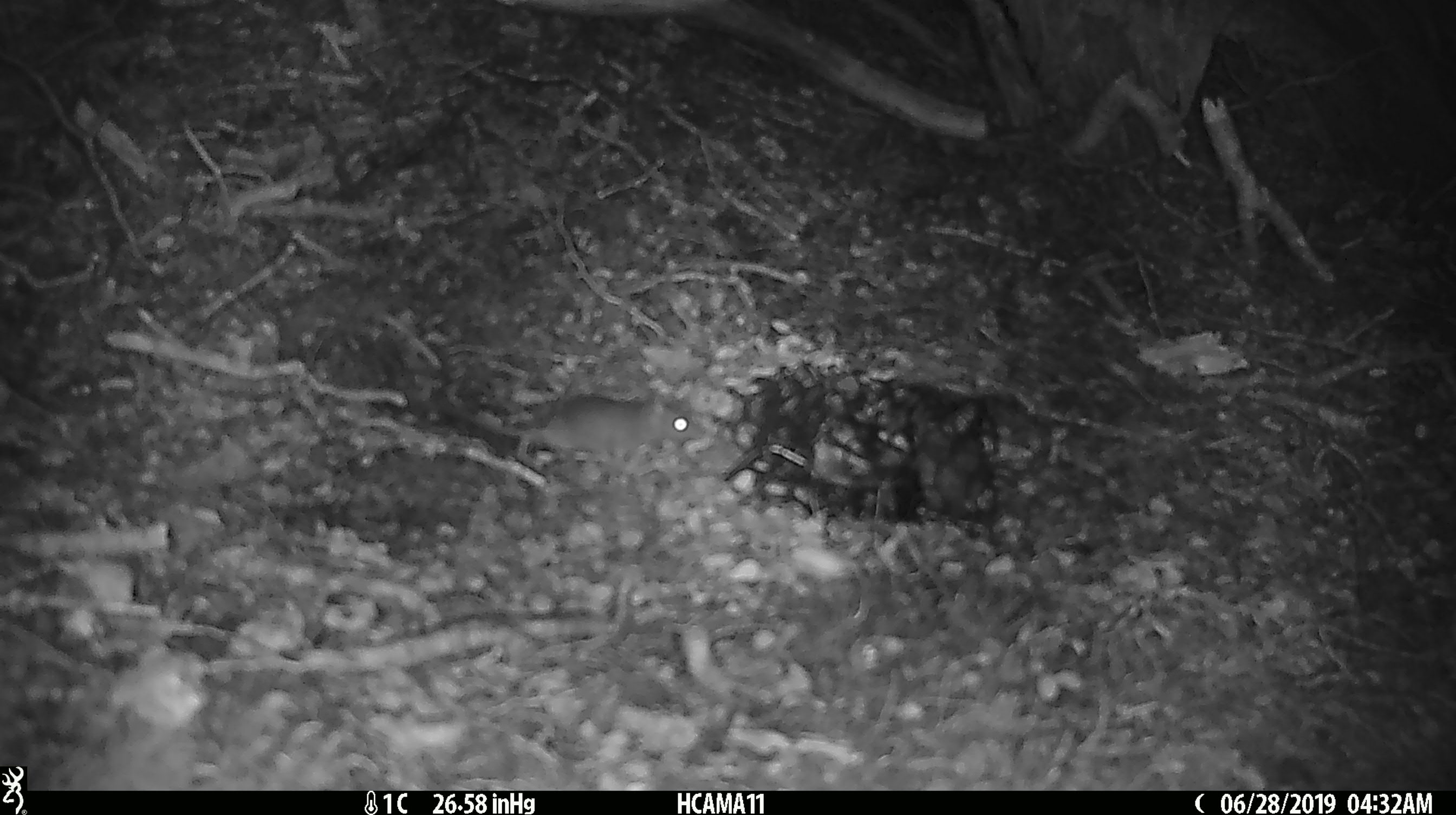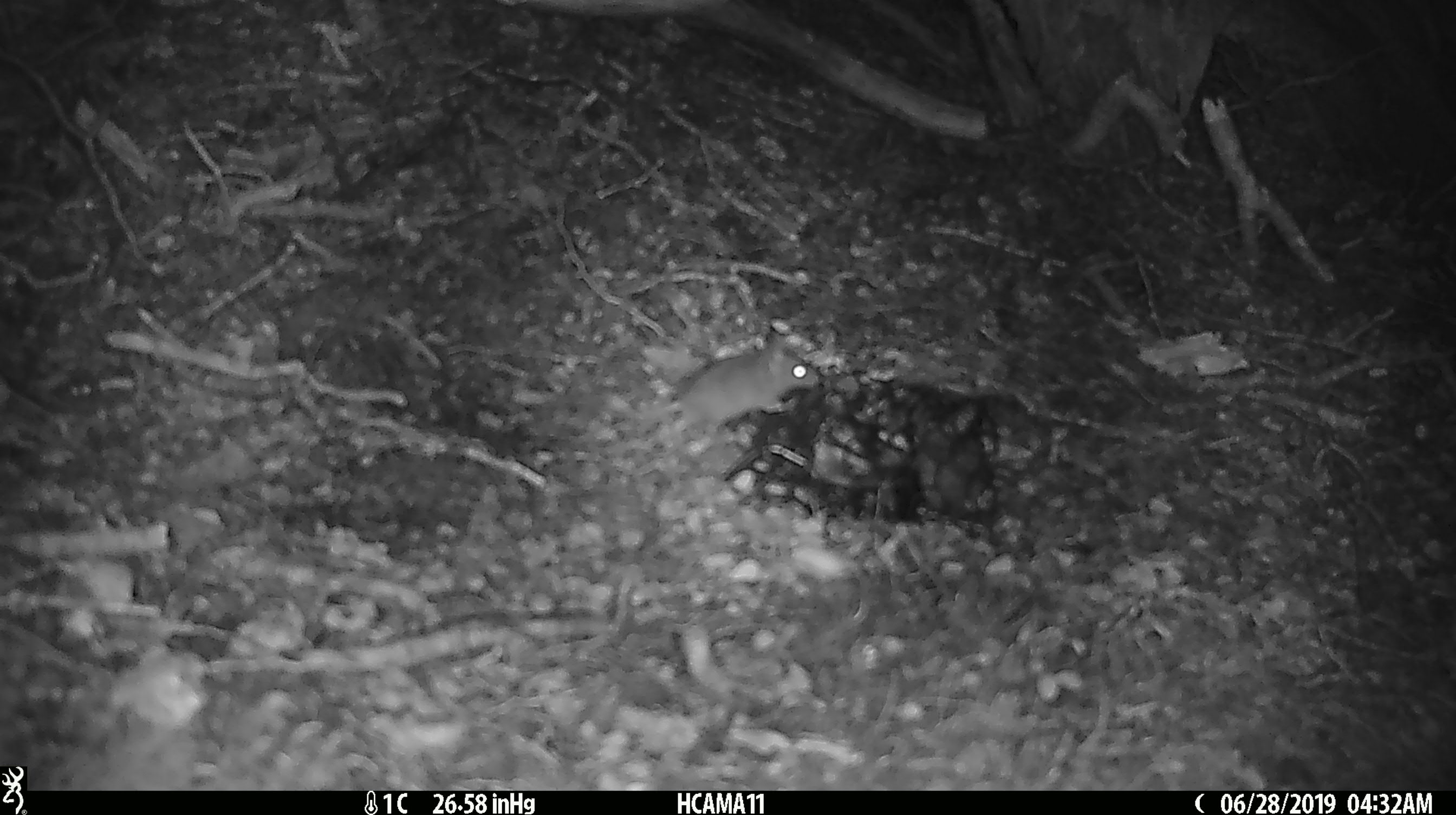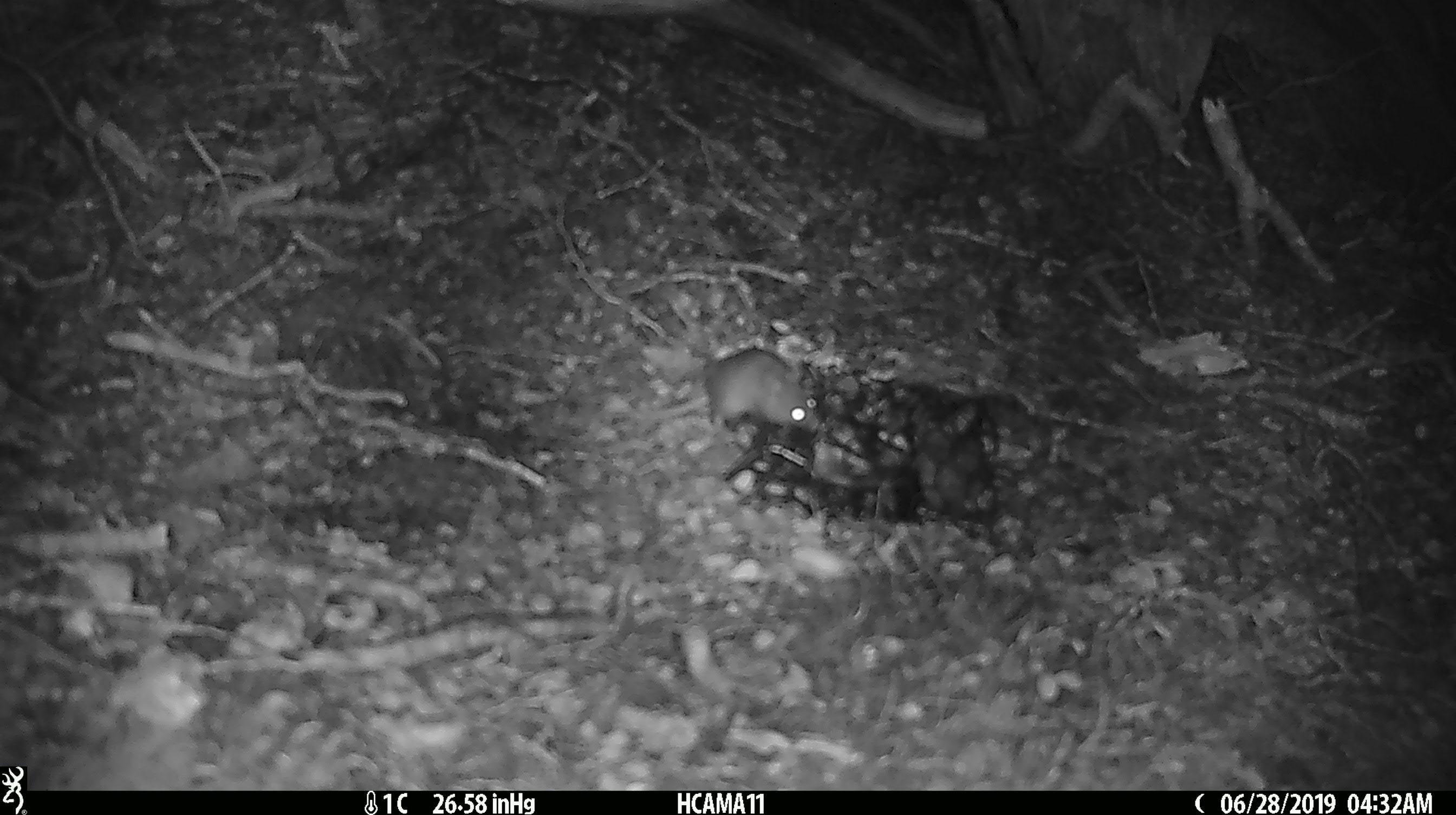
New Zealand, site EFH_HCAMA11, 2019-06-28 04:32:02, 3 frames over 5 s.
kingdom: Animalia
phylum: Chordata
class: Mammalia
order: Rodentia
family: Muridae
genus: Mus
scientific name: Mus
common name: mouse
Mouse (Mus).